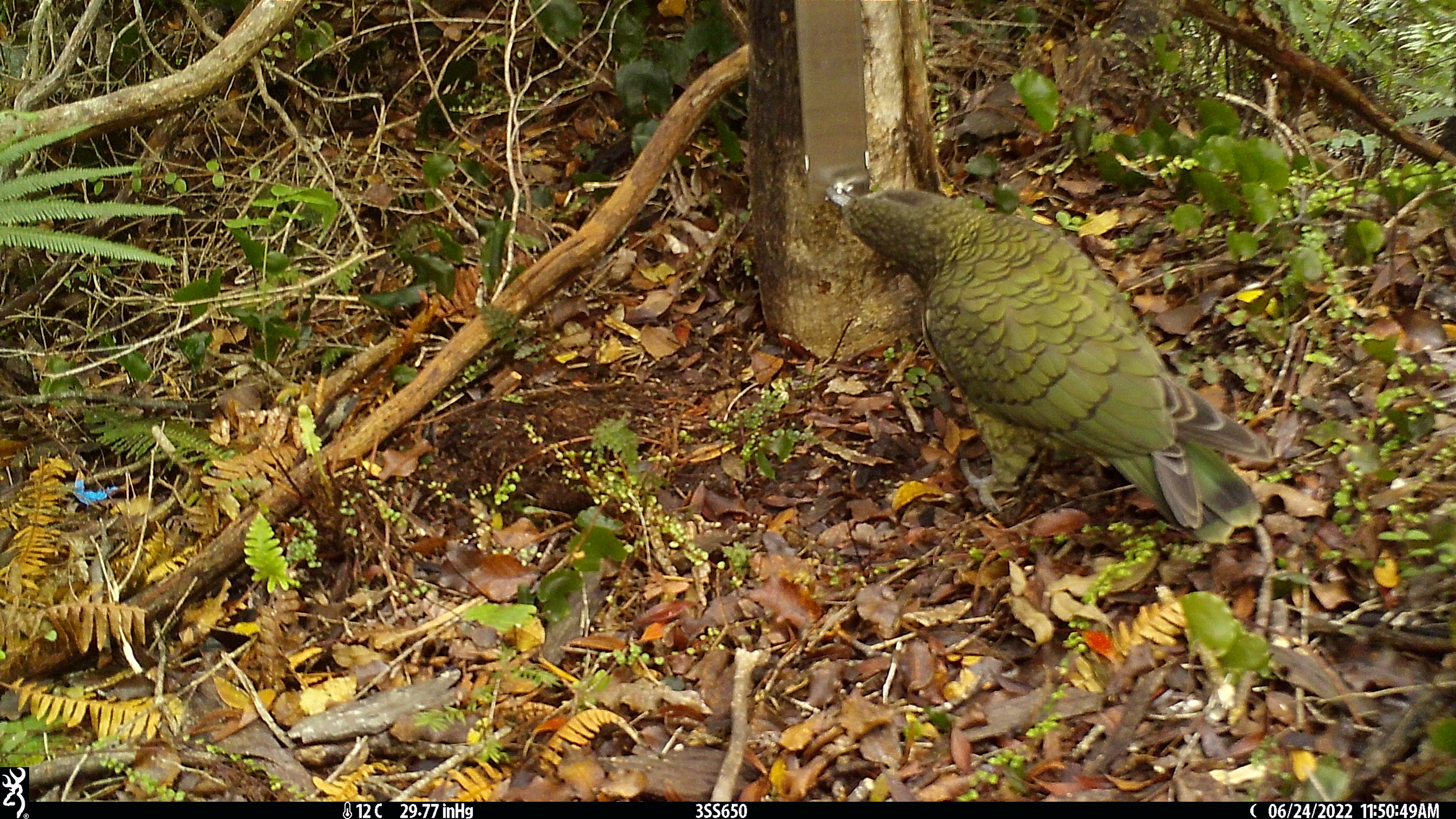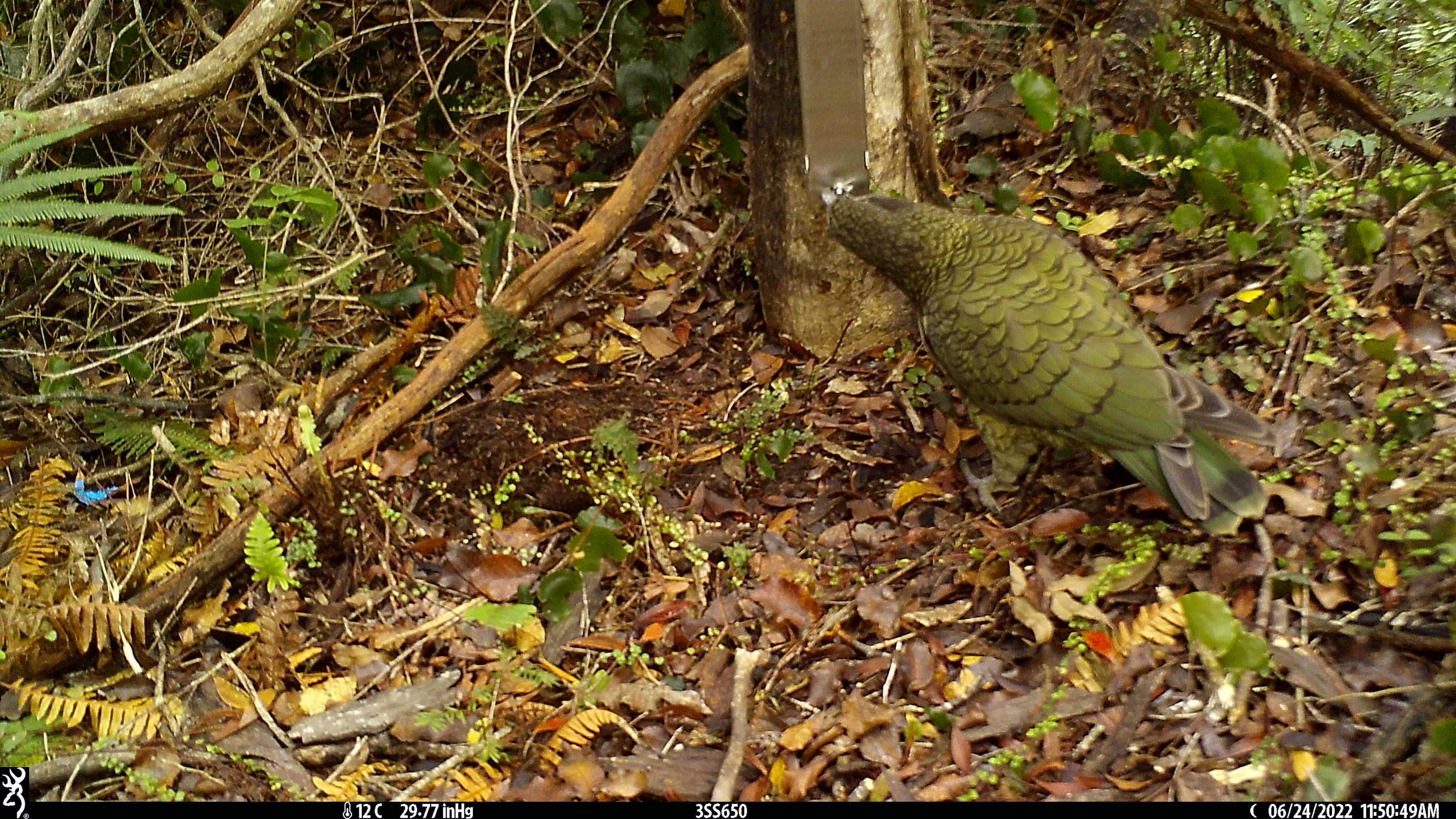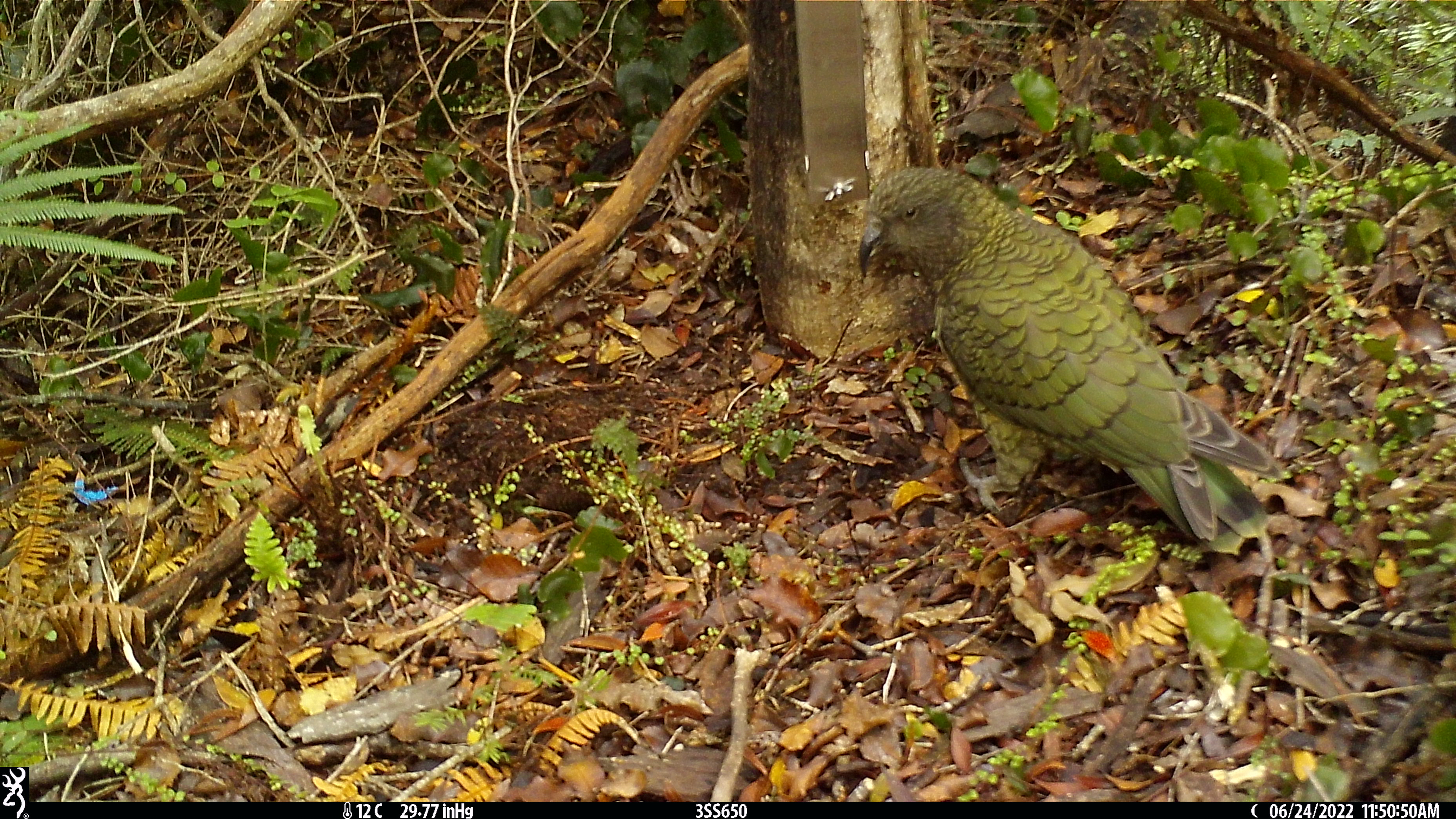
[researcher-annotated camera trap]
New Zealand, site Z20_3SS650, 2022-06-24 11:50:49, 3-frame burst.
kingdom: Animalia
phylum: Chordata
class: Aves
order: Psittaciformes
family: Strigopidae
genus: Nestor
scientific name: Nestor notabilis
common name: kea